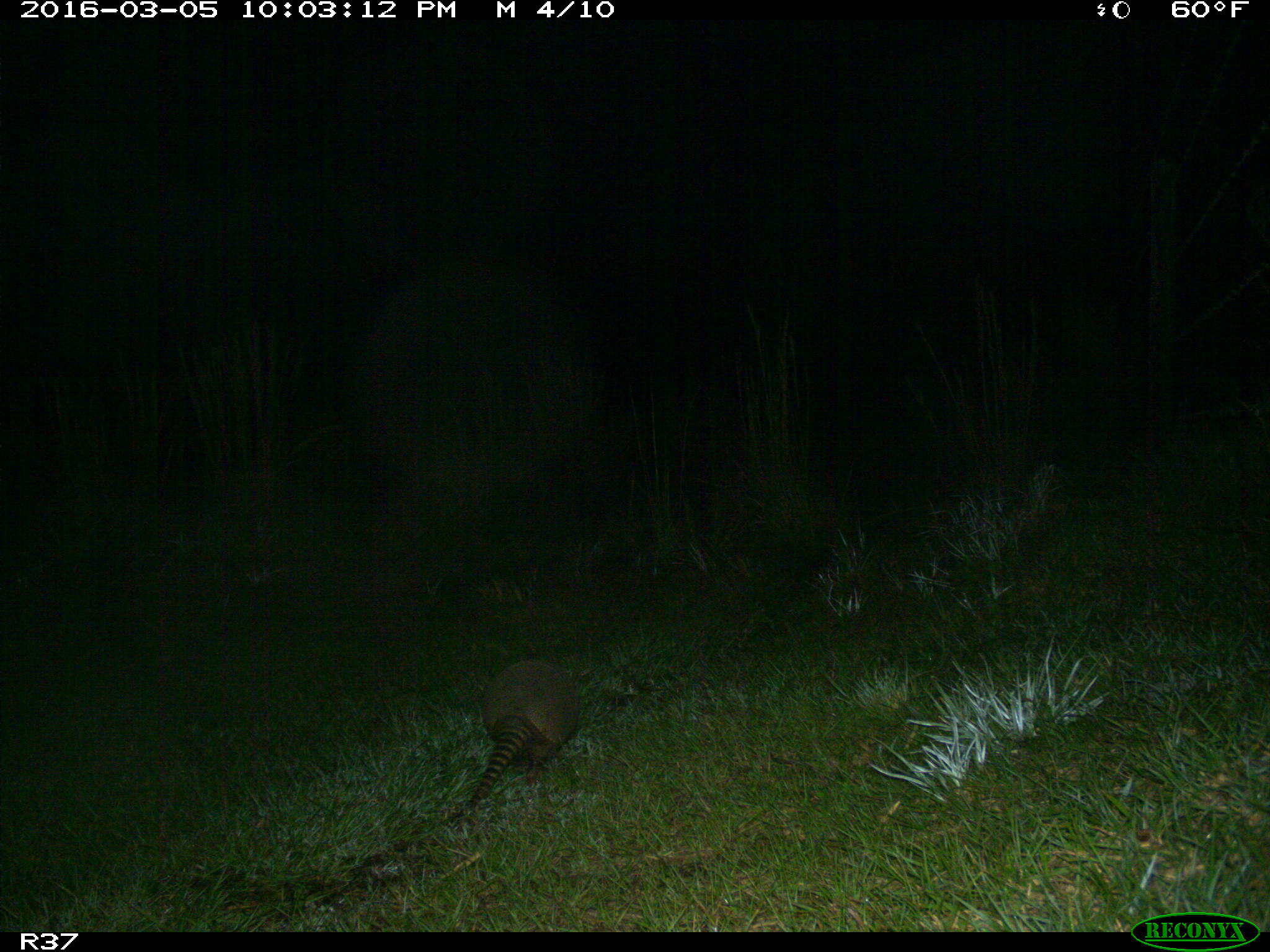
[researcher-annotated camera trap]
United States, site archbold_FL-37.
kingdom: Animalia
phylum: Chordata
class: Mammalia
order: Cingulata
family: Dasypodidae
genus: Dasypus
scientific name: Dasypus novemcinctus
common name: nine-banded armadillo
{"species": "Dasypus novemcinctus (nine-banded armadillo)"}